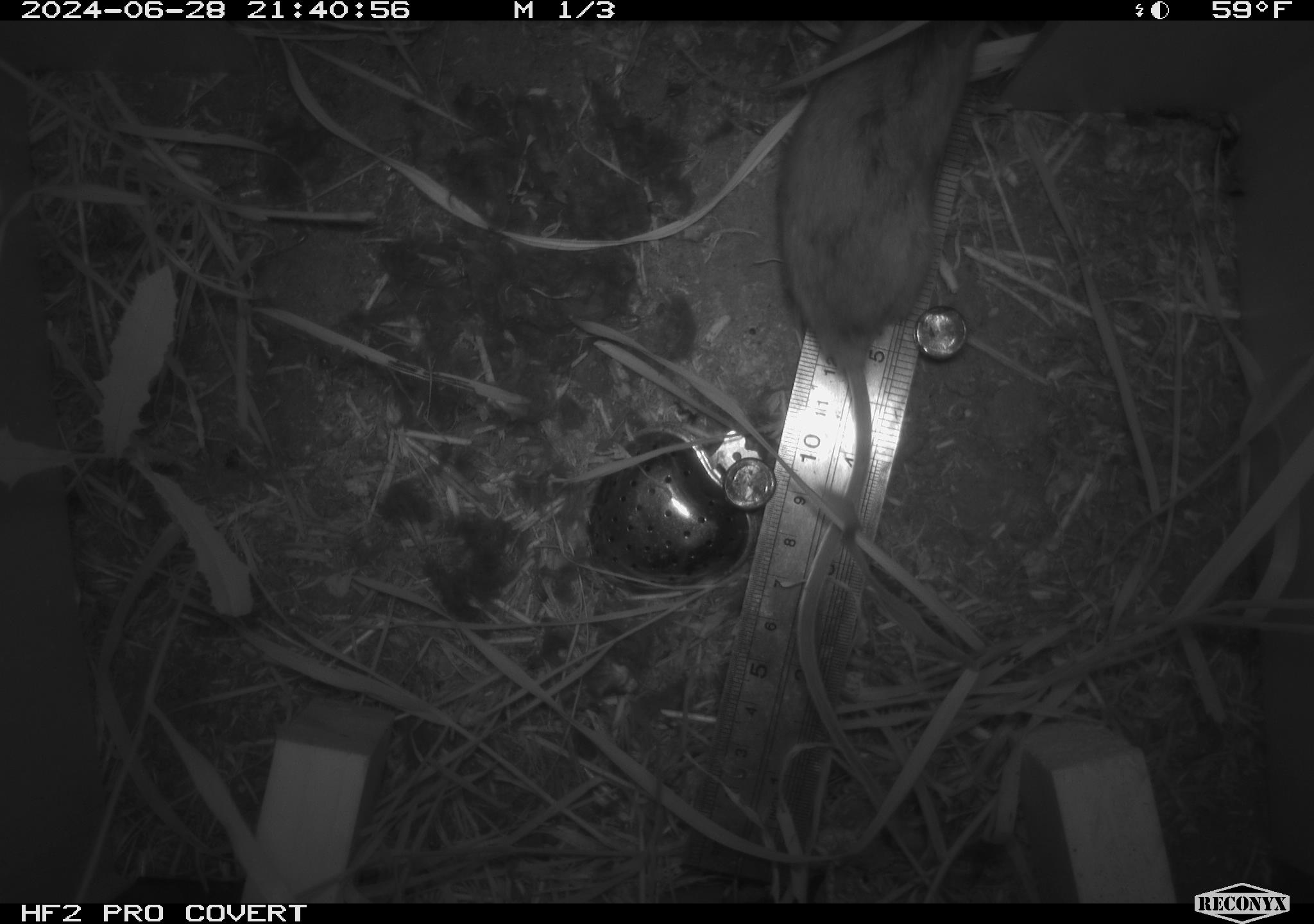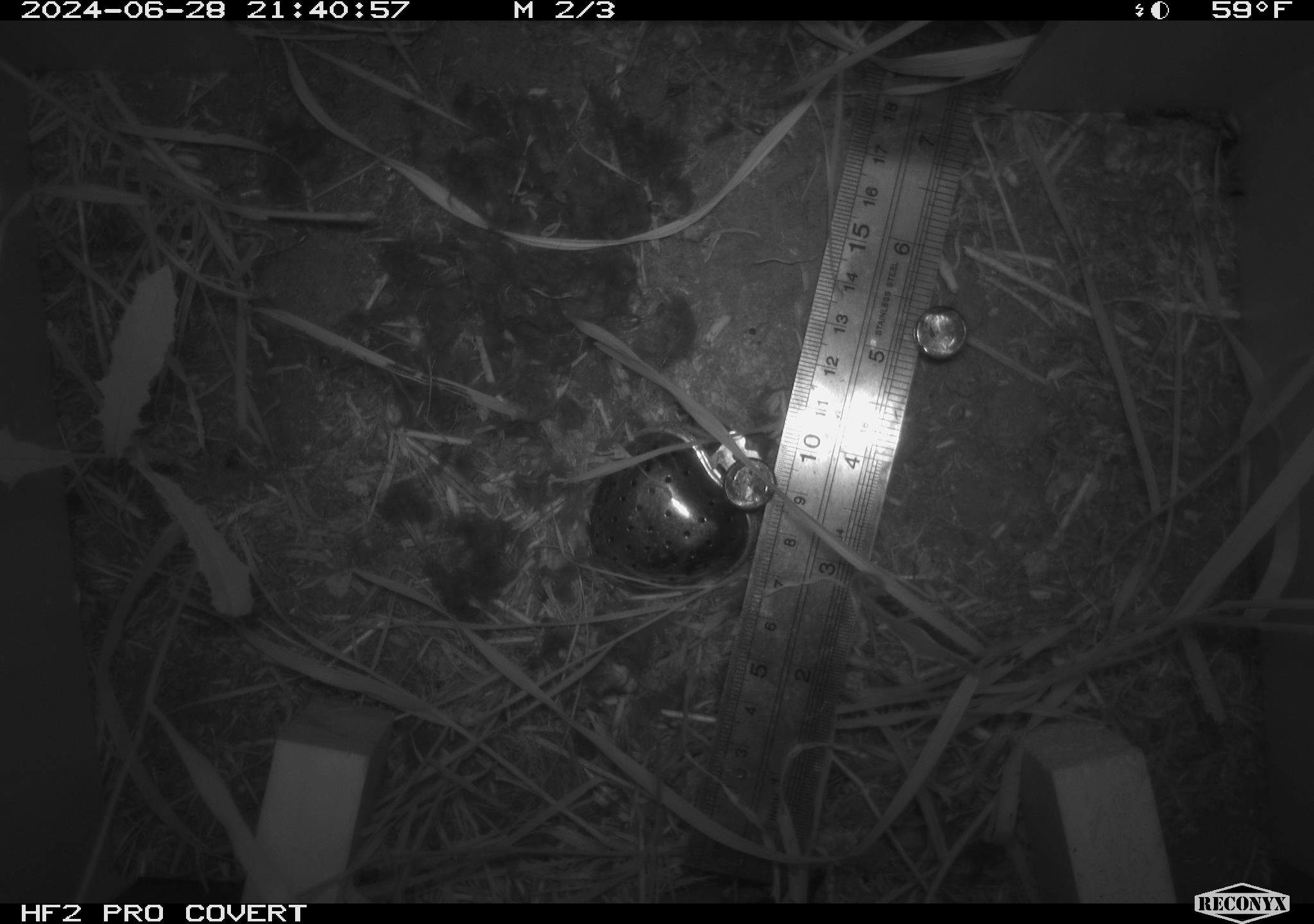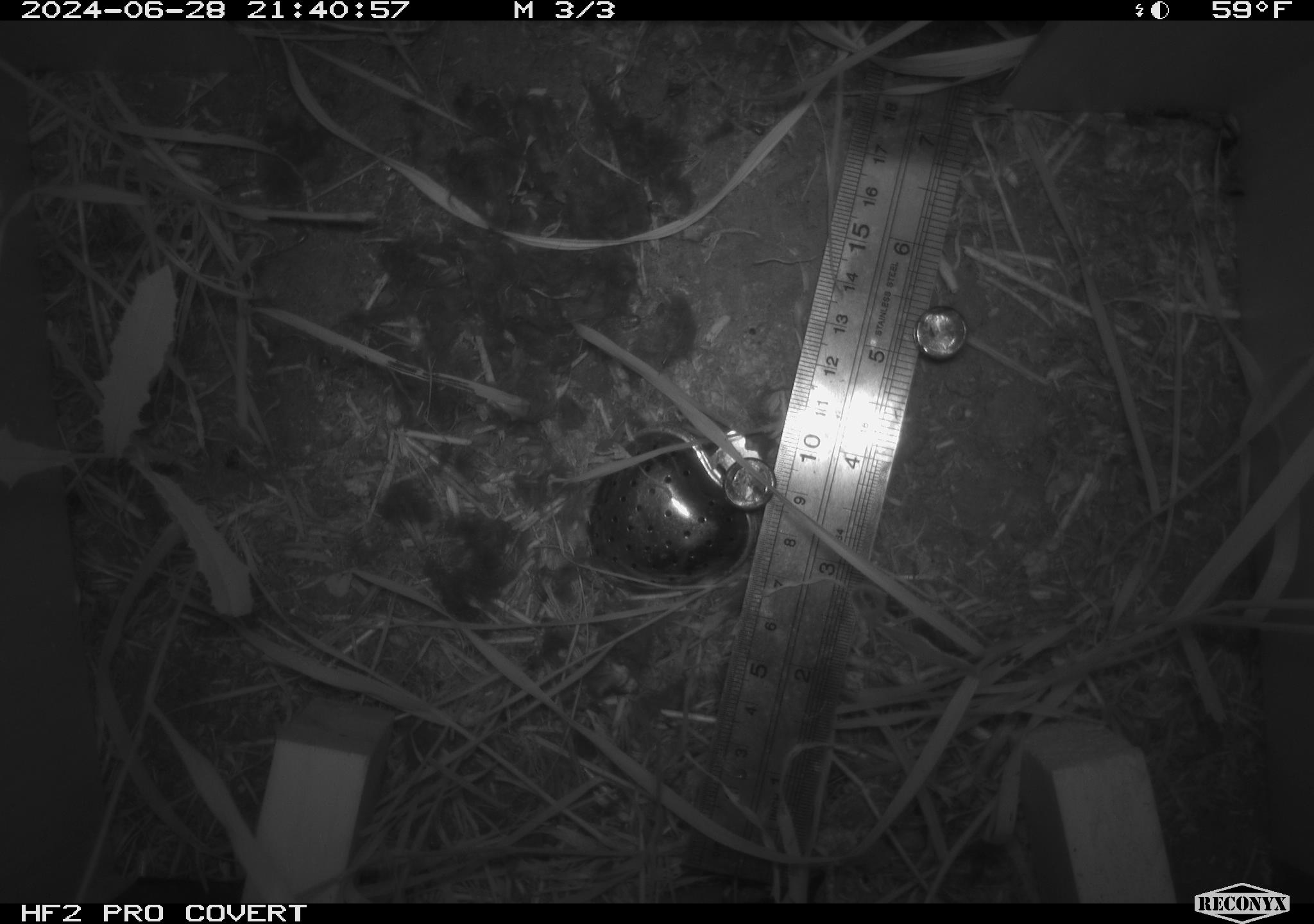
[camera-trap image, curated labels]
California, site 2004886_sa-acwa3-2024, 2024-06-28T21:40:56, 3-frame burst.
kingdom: Animalia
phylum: Chordata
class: Mammalia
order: Rodentia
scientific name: Rodentia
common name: mouse species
Mouse species (Rodentia).